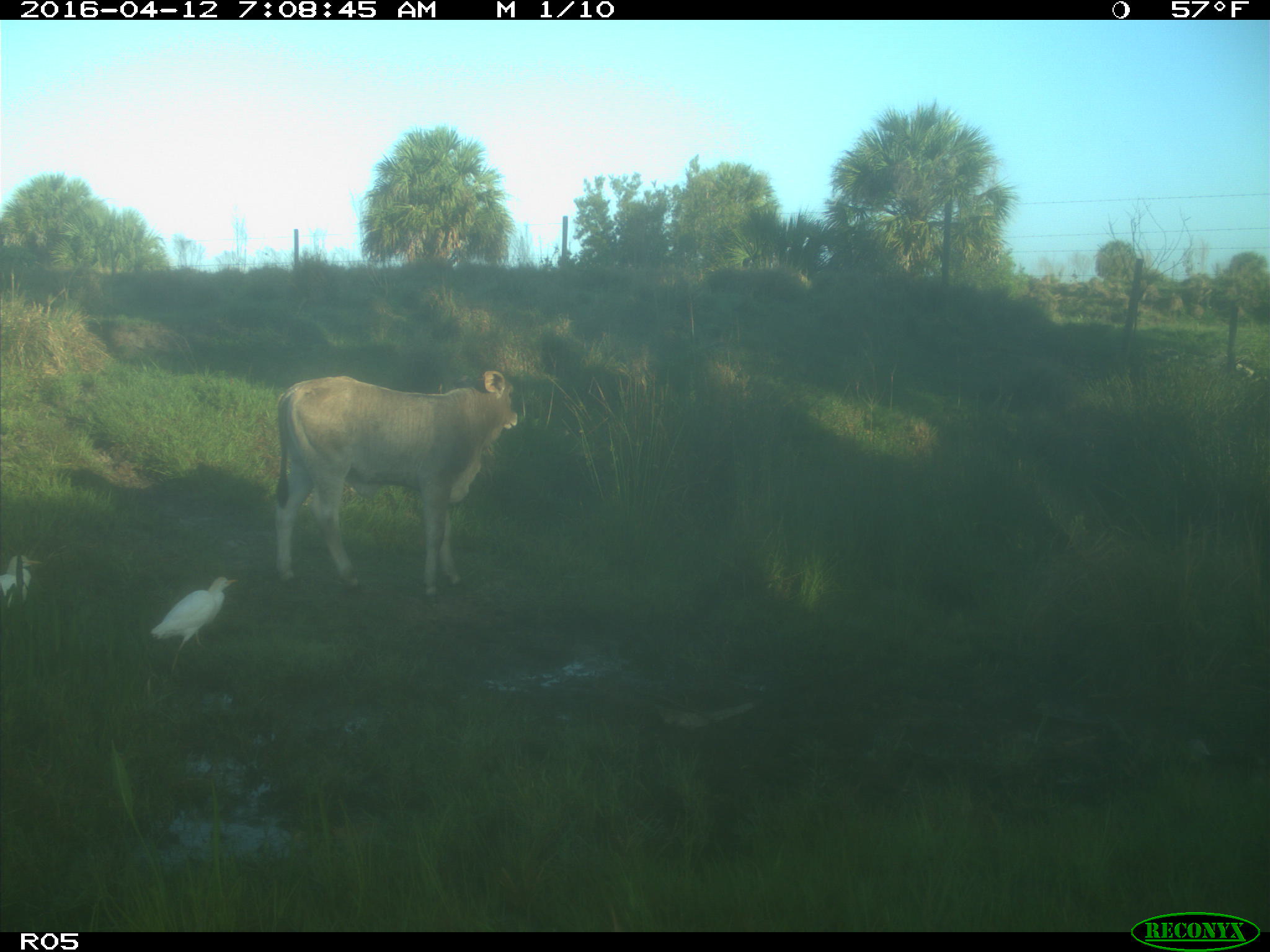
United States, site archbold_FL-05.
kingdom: Animalia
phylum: Chordata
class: Mammalia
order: Artiodactyla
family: Bovidae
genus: Bos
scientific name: Bos taurus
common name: domestic cow